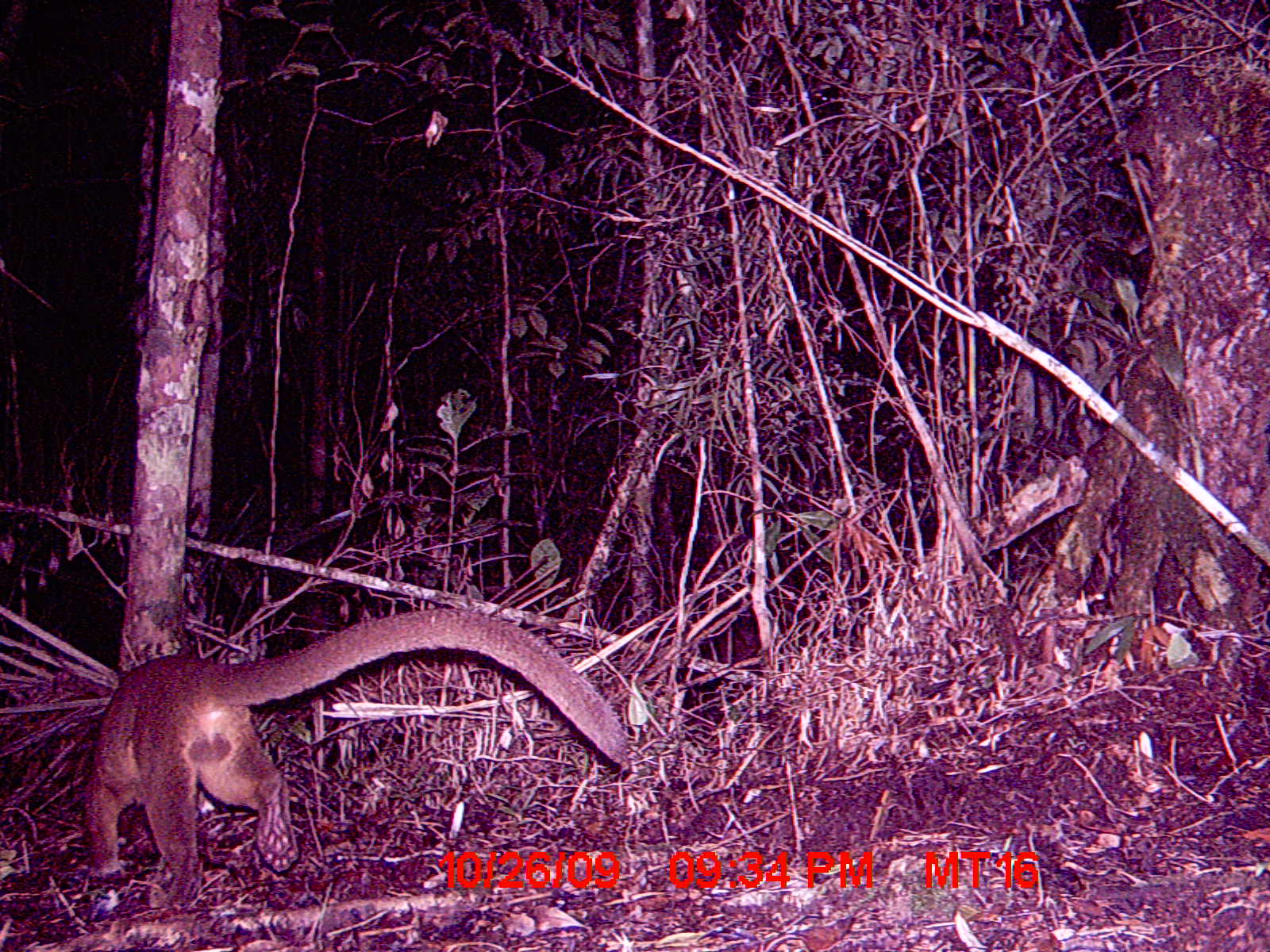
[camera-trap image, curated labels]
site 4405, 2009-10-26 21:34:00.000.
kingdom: Animalia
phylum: Chordata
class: Mammalia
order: Carnivora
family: Eupleridae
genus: Cryptoprocta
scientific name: Cryptoprocta ferox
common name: fossa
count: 1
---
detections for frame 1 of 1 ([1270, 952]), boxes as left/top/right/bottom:
cryptoprocta ferox: 78/606/631/897